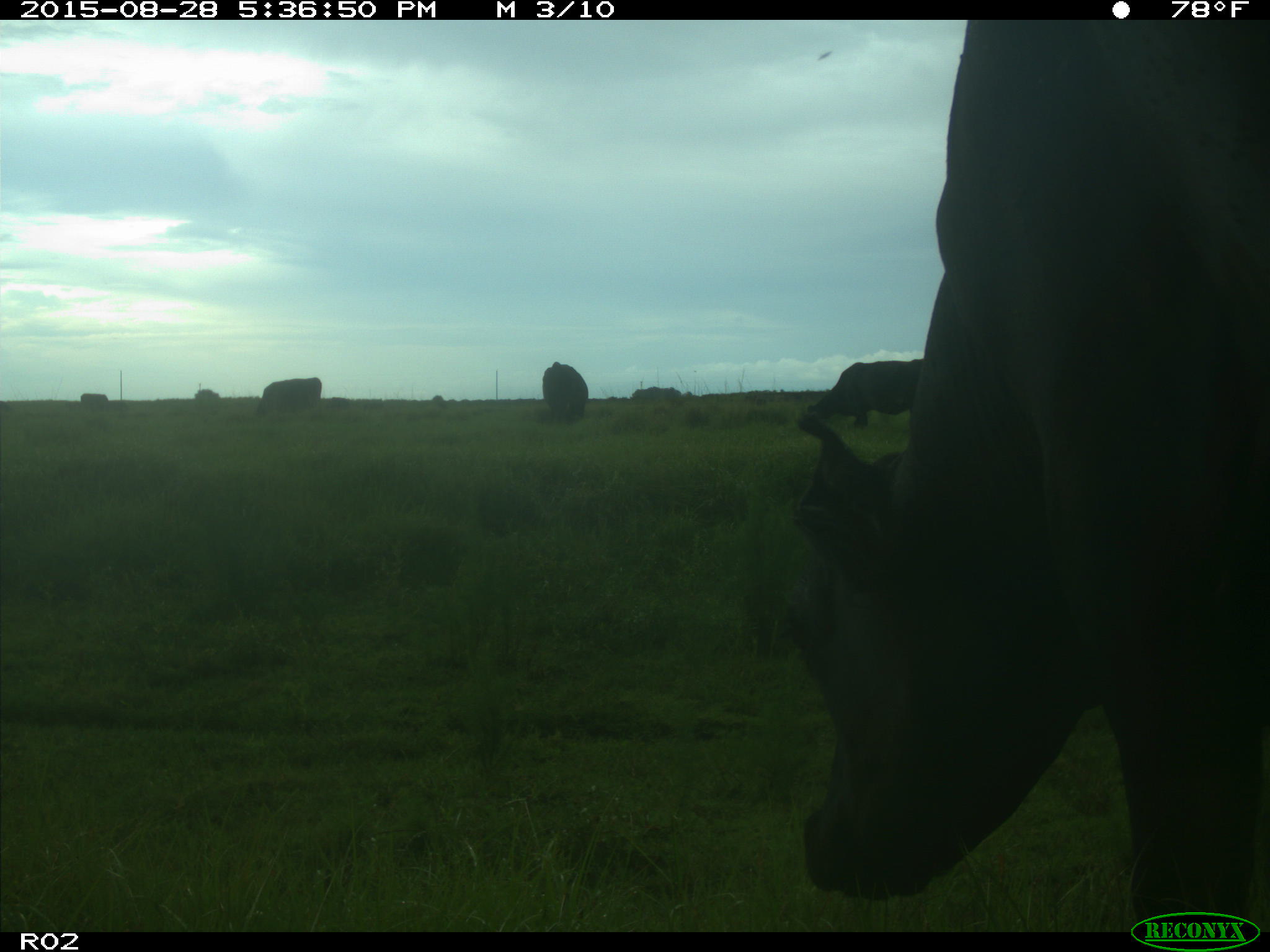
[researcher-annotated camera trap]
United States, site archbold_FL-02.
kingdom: Animalia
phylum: Chordata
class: Mammalia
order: Artiodactyla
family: Bovidae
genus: Bos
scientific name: Bos taurus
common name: domestic cow